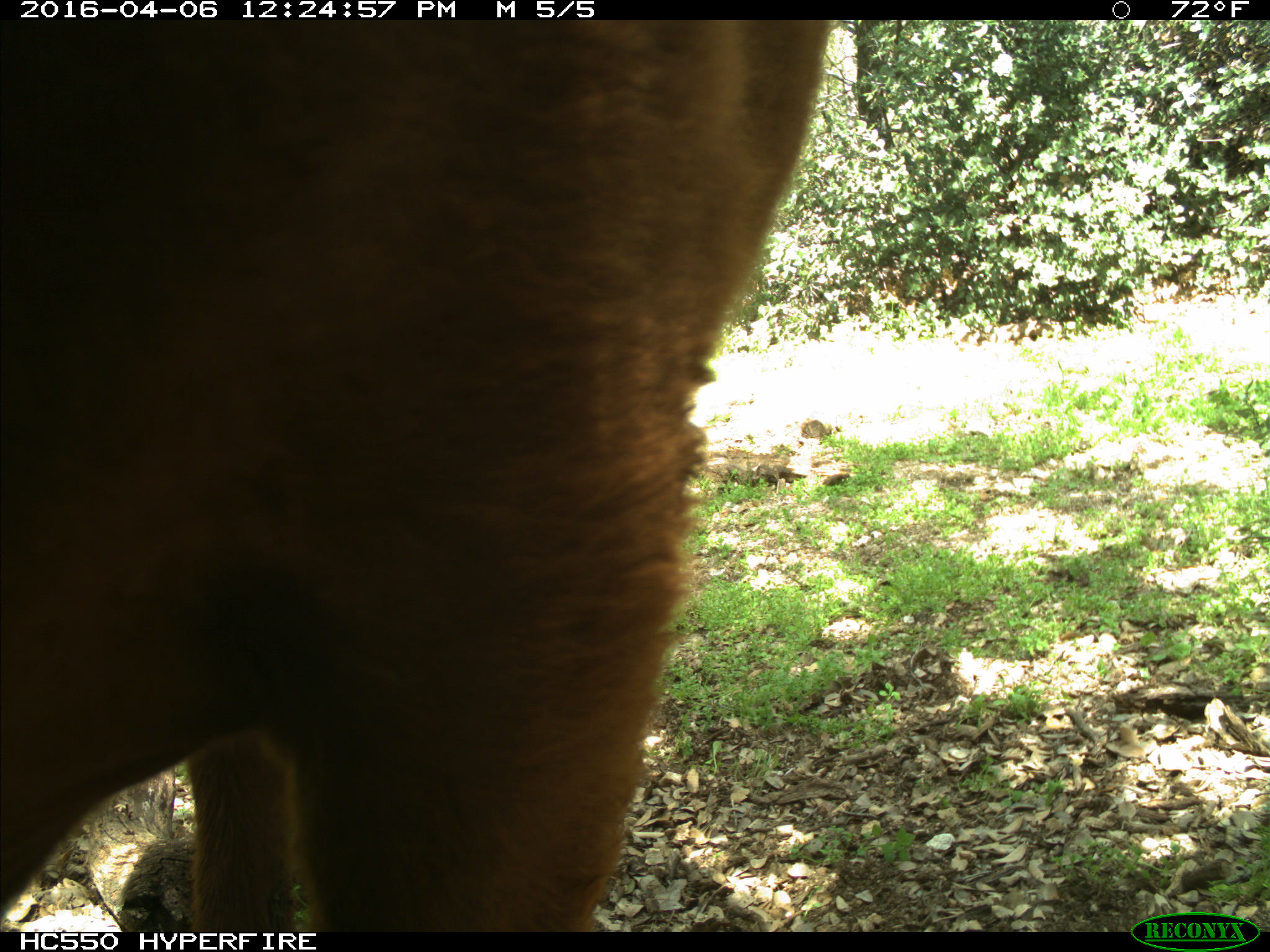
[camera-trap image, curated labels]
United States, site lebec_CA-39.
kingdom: Animalia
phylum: Chordata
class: Mammalia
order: Artiodactyla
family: Bovidae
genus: Bos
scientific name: Bos taurus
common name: domestic cow